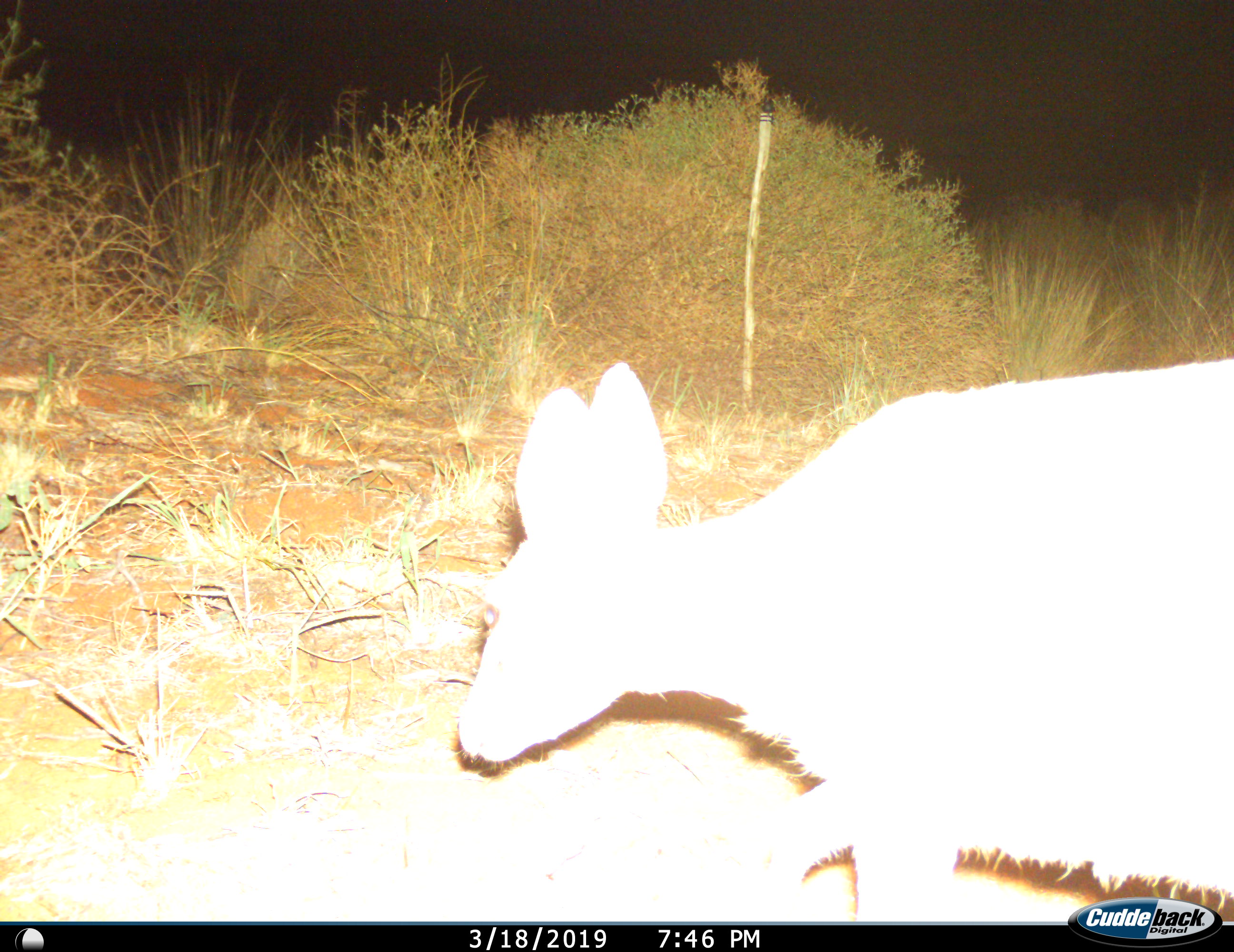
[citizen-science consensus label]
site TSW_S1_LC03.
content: unidentified animal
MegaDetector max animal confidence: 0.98